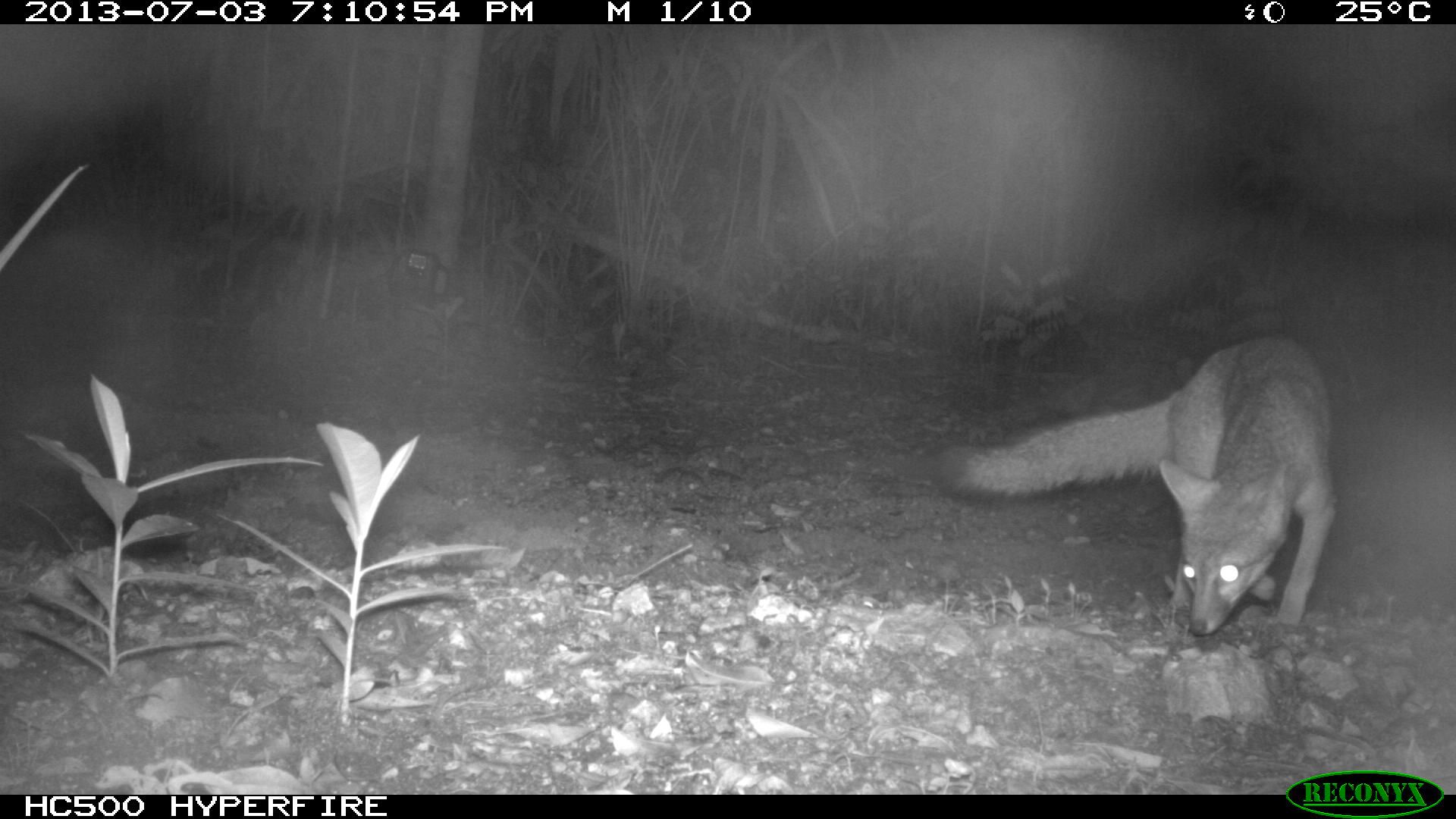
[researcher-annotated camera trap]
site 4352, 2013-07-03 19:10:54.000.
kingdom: Animalia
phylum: Chordata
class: Mammalia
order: Carnivora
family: Canidae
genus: Urocyon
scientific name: Urocyon cinereoargenteus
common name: gray fox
Urocyon cinereoargenteus (gray fox), count 1.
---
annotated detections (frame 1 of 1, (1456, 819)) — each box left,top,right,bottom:
urocyon cinereoargenteus: 928,330,1341,636